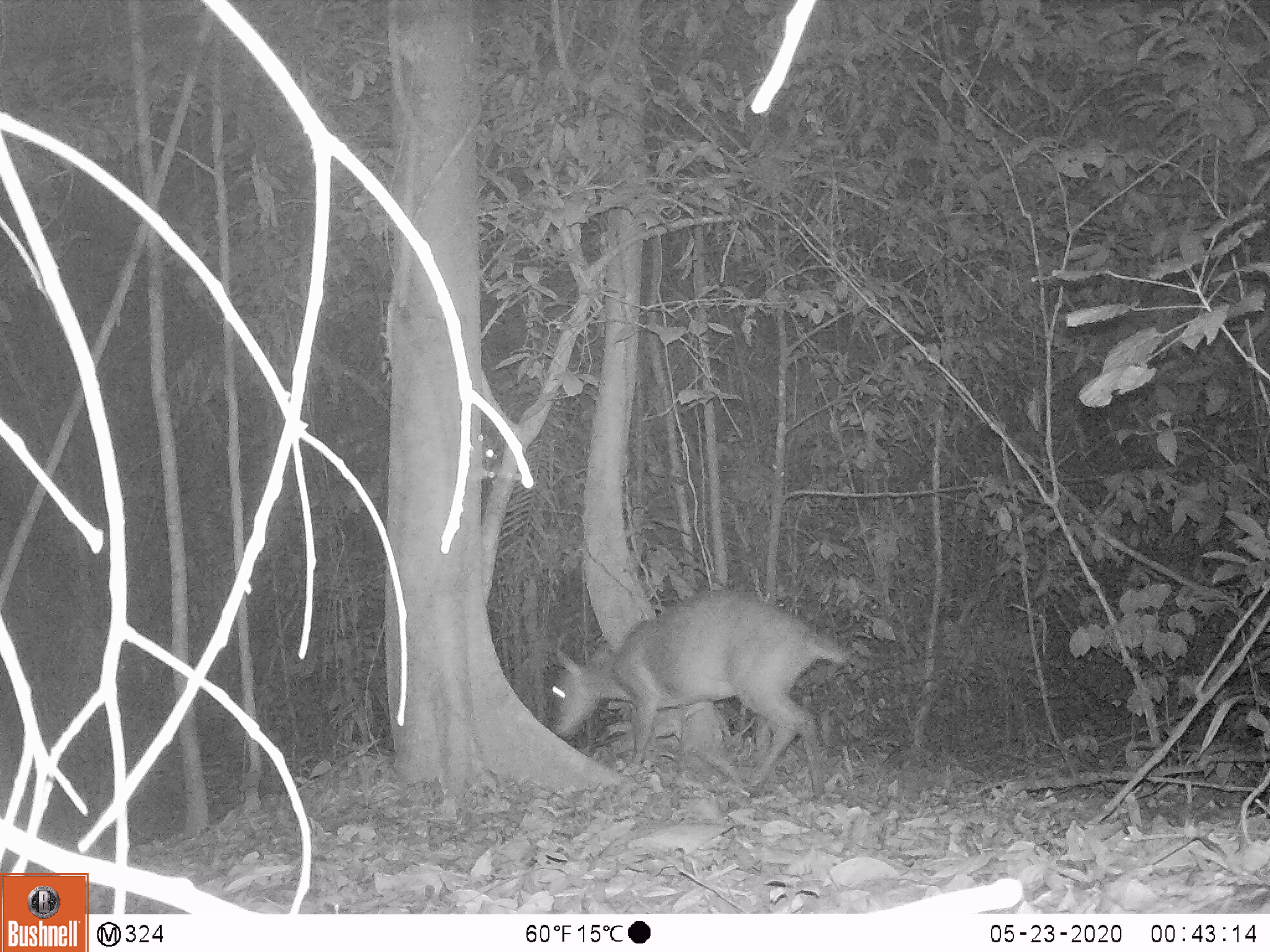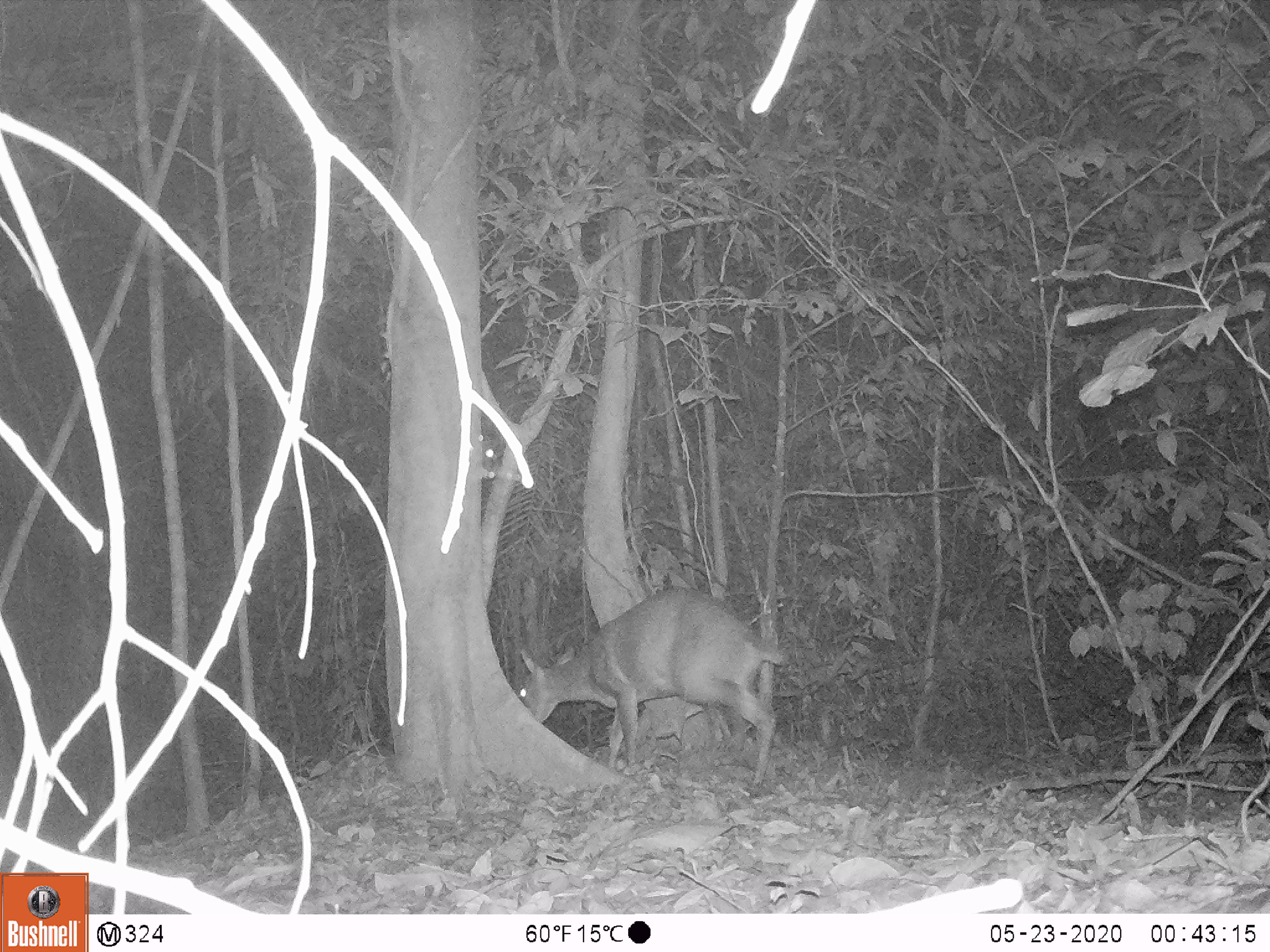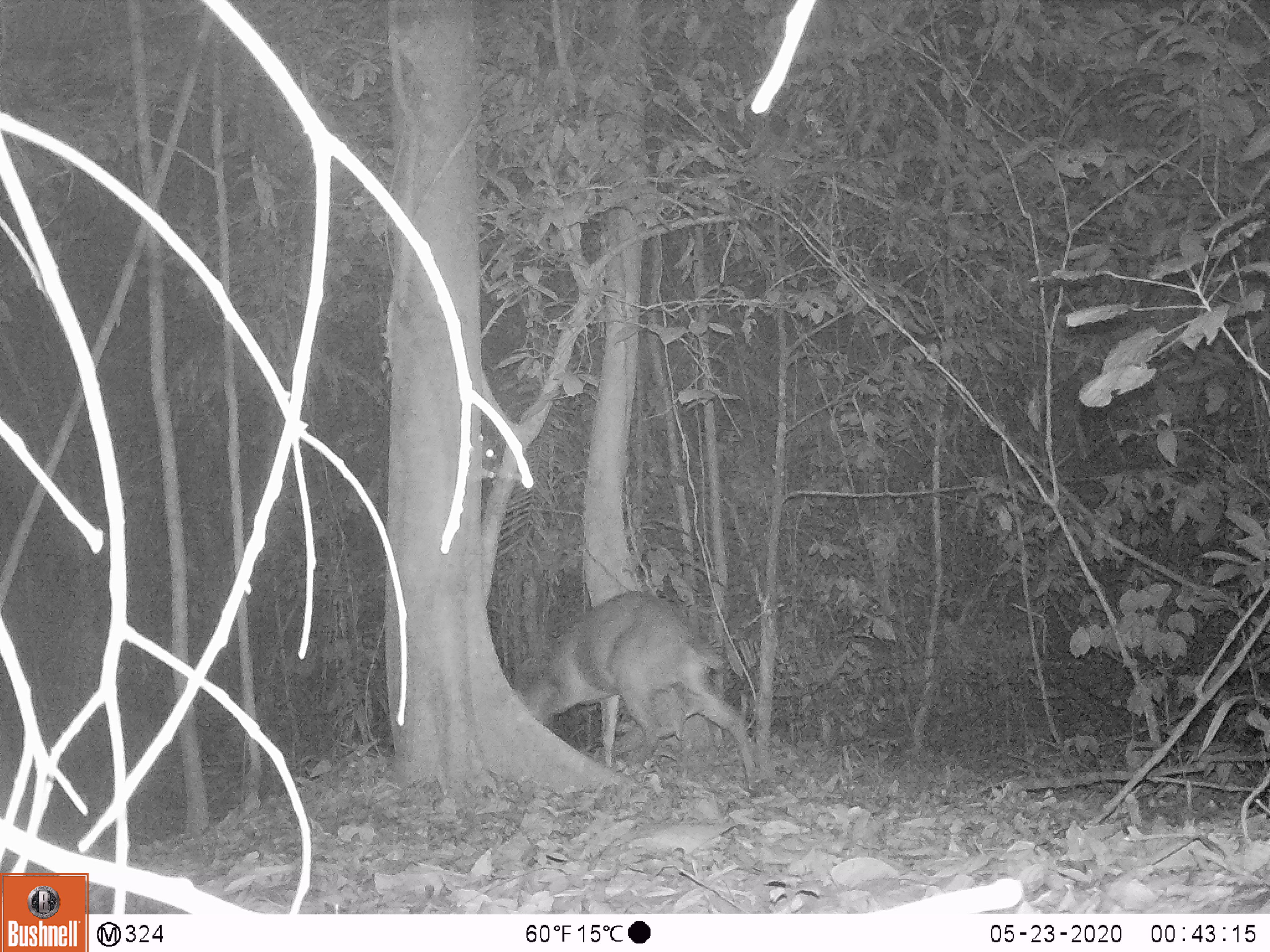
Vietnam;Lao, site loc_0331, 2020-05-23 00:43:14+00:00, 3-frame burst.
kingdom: Animalia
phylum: Chordata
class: Mammalia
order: Artiodactyla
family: Cervidae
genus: Muntiacus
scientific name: Muntiacus vuquangensis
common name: large-antlered muntjac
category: large antlered muntjac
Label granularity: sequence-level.